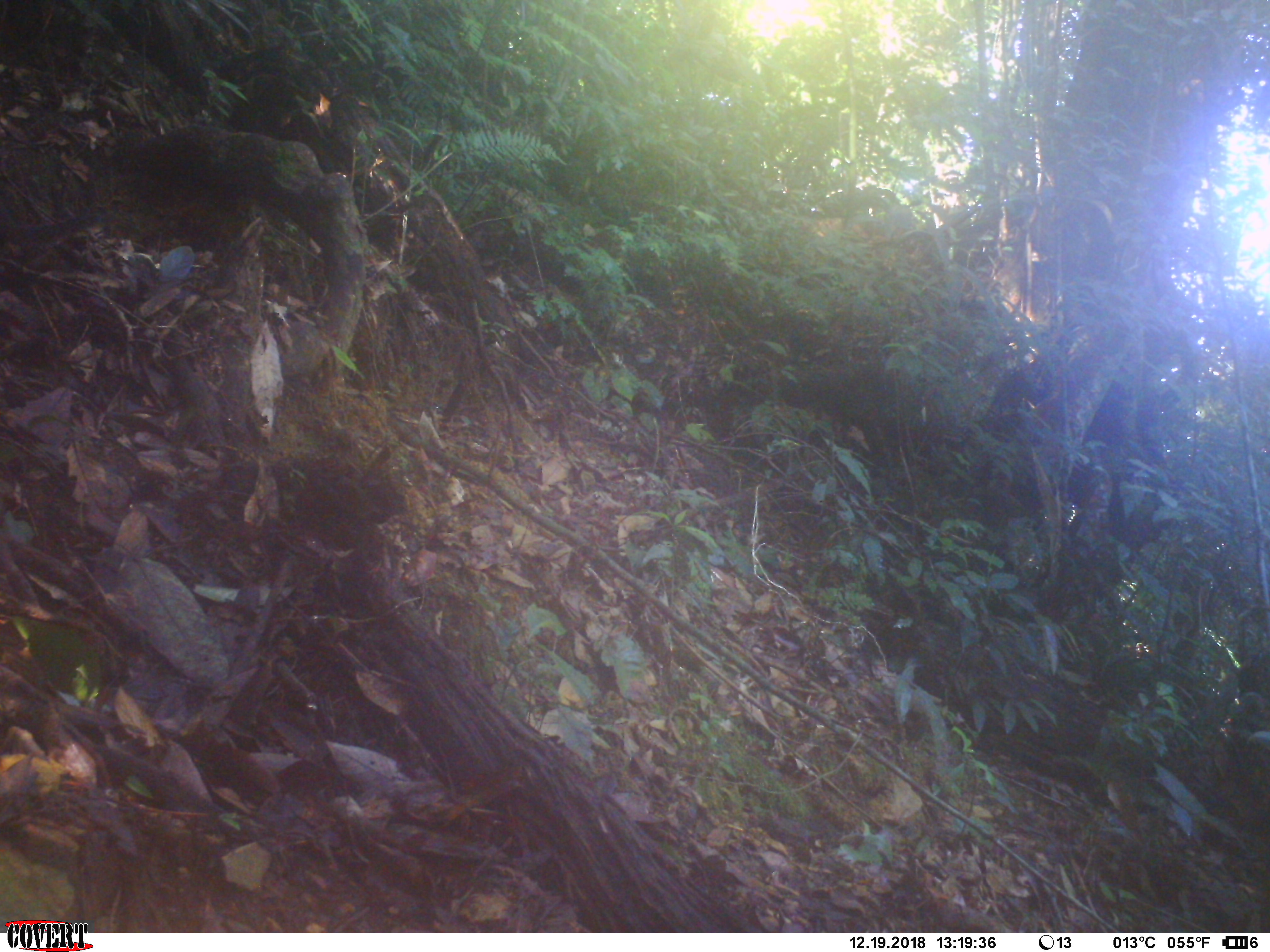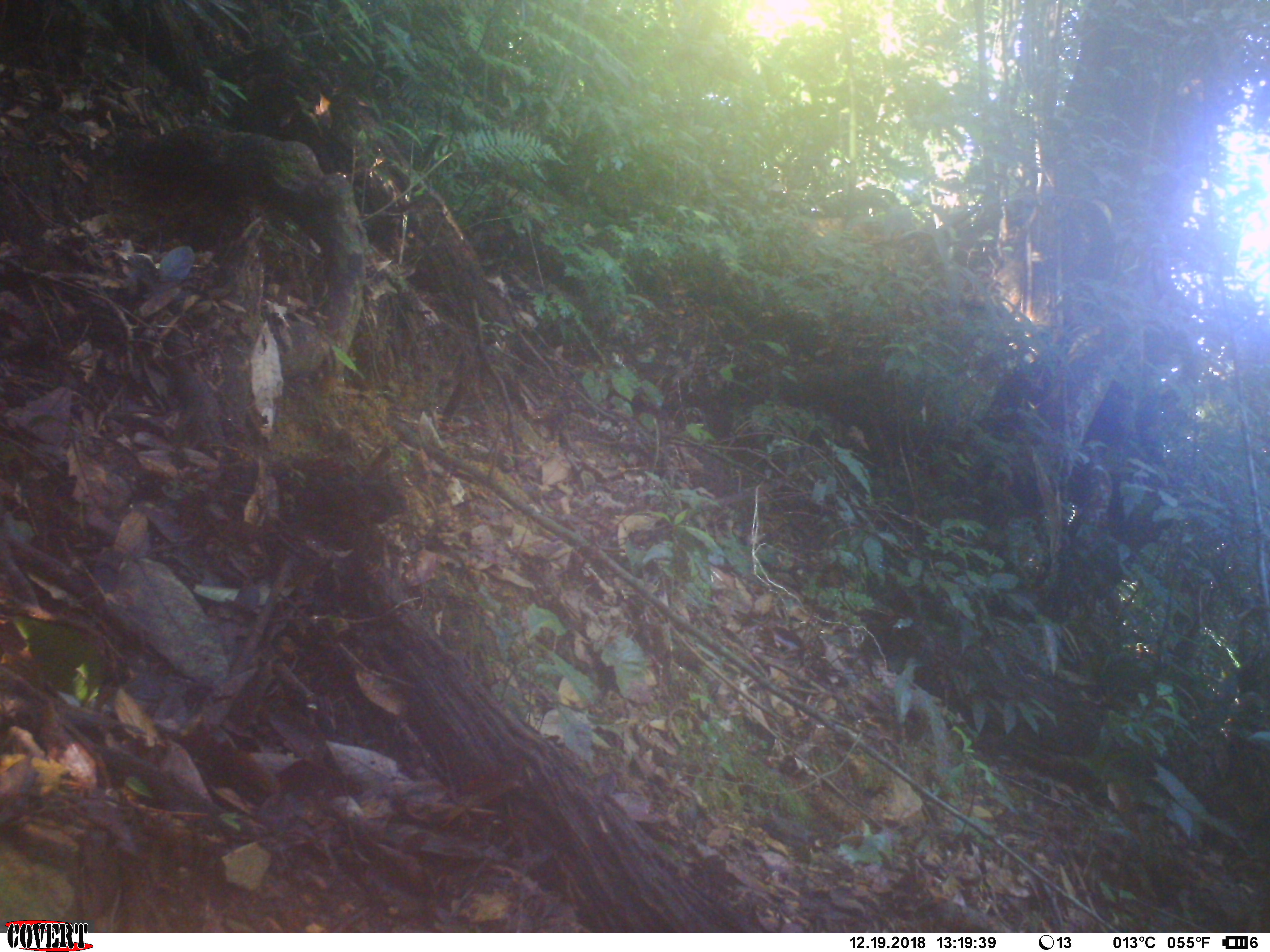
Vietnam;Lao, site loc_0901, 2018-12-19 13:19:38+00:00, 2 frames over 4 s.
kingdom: Animalia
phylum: Chordata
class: Mammalia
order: Rodentia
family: Sciuridae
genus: Dremomys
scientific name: Dremomys rufigenis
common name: red-cheeked squirrel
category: red cheeked squirrel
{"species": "red cheeked squirrel (red-cheeked squirrel) (Dremomys rufigenis)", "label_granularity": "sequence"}